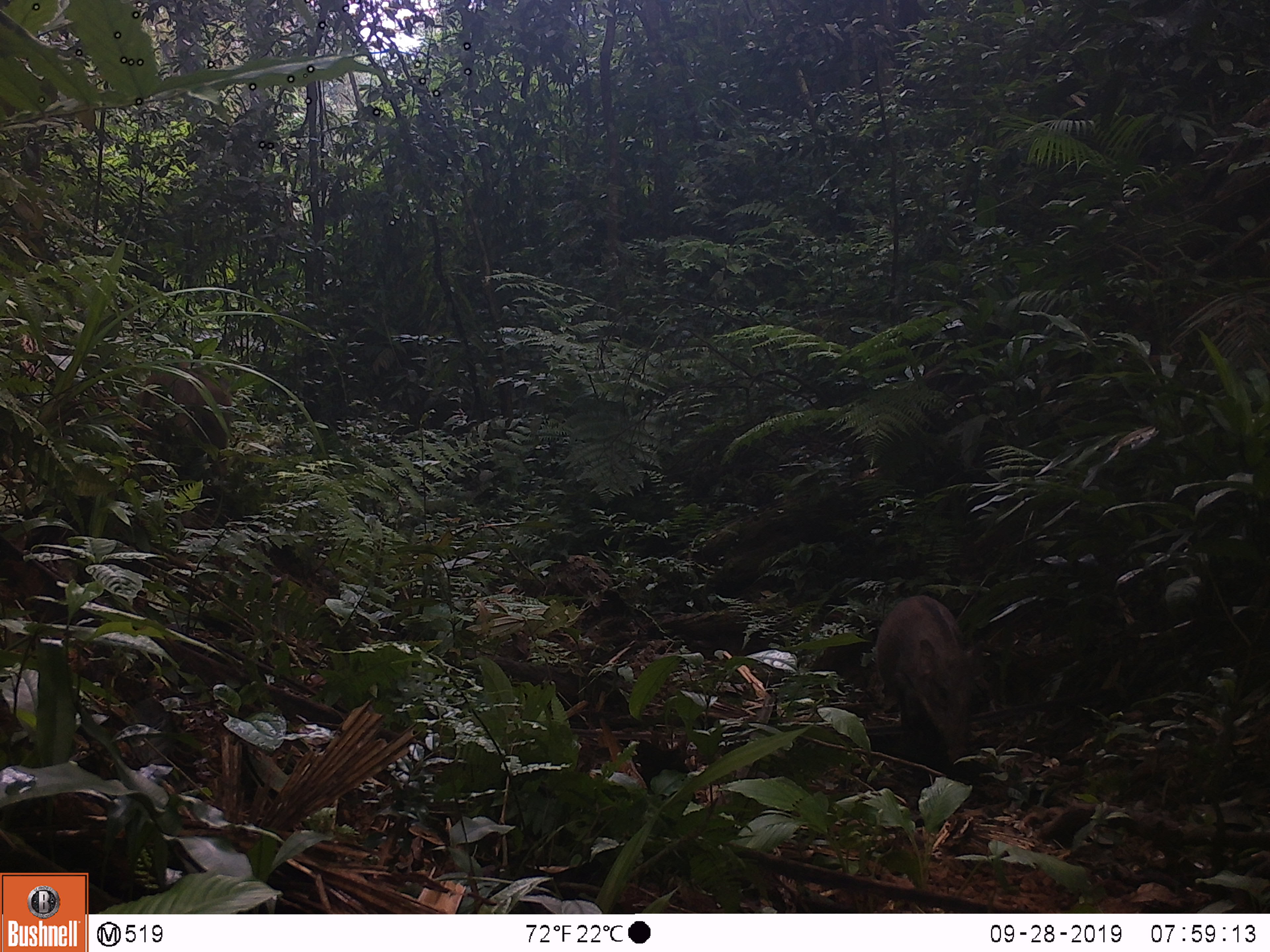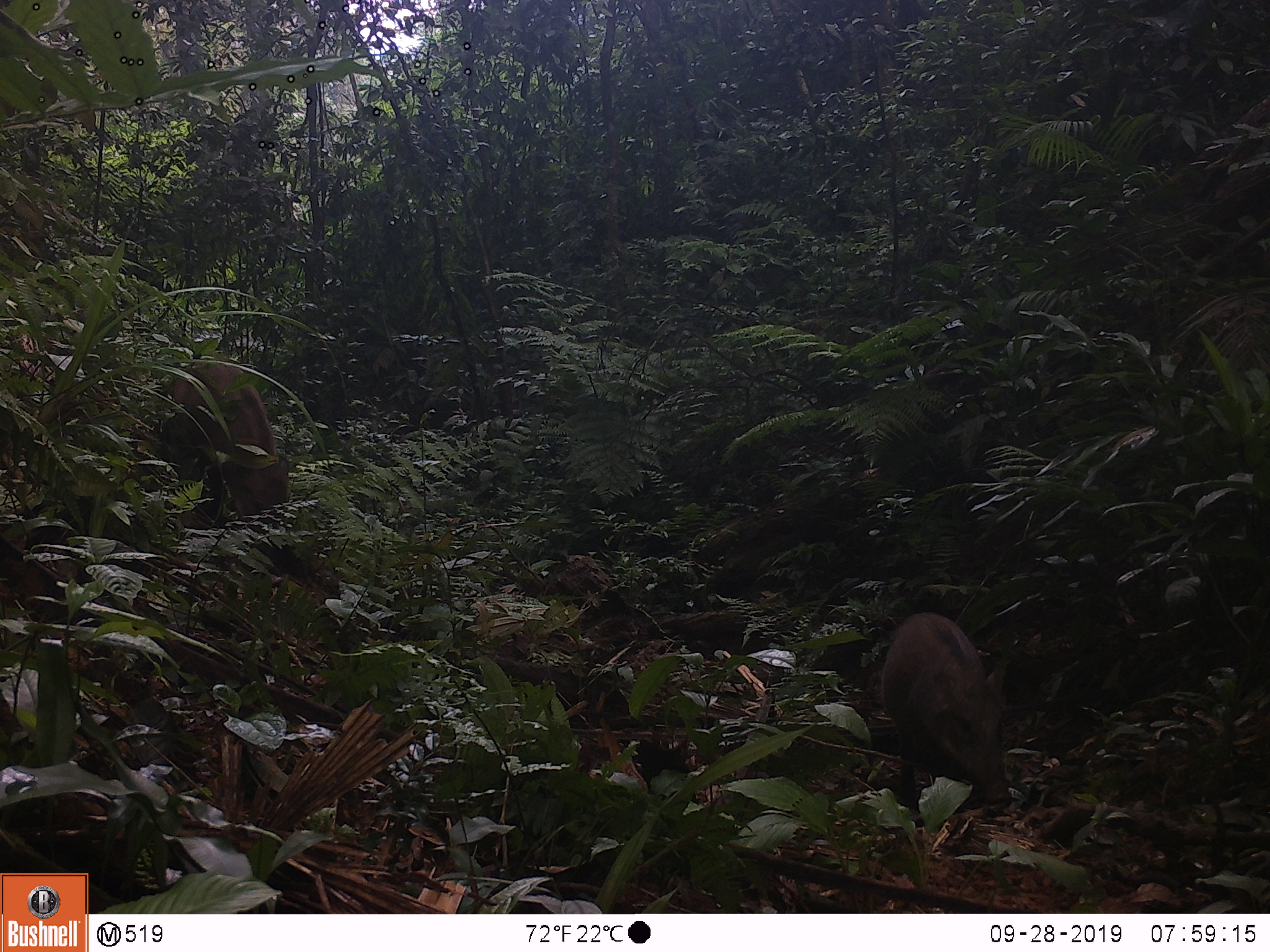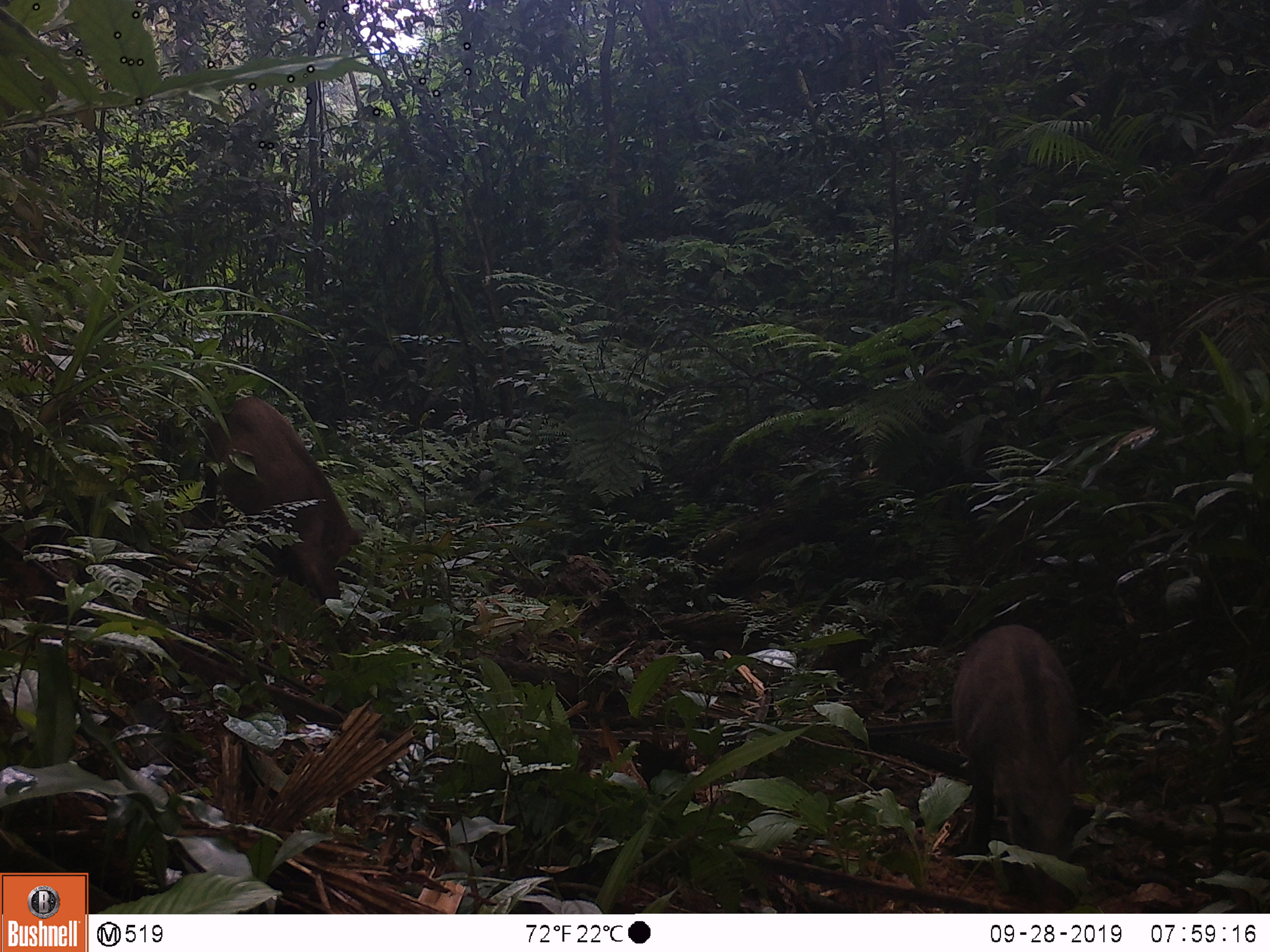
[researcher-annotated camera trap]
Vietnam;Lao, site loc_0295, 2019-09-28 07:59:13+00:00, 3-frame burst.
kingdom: Animalia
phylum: Chordata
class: Mammalia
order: Artiodactyla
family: Suidae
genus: Sus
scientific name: Sus scrofa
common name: eurasian wild pig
Eurasian wild pig (Sus scrofa). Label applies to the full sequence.